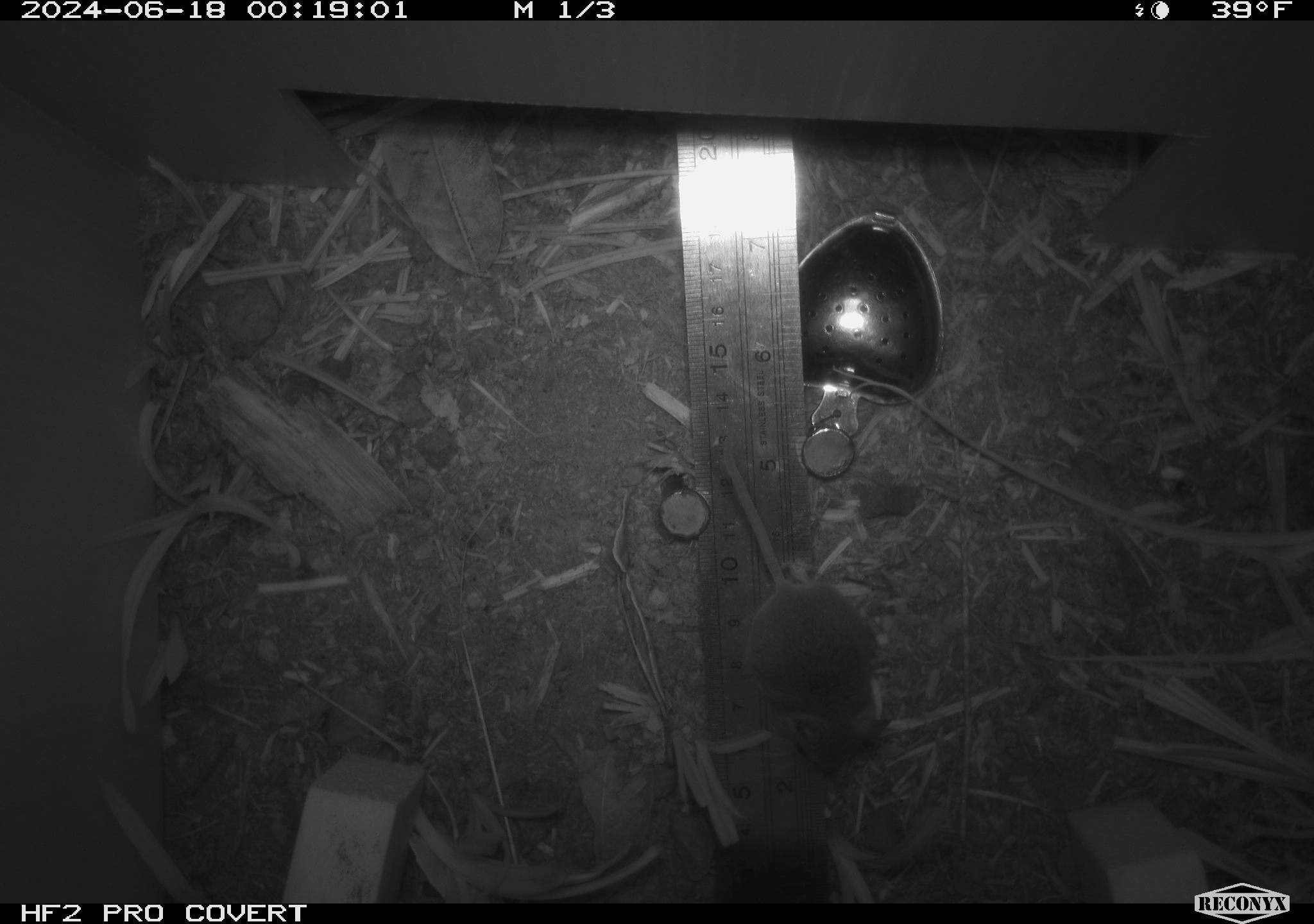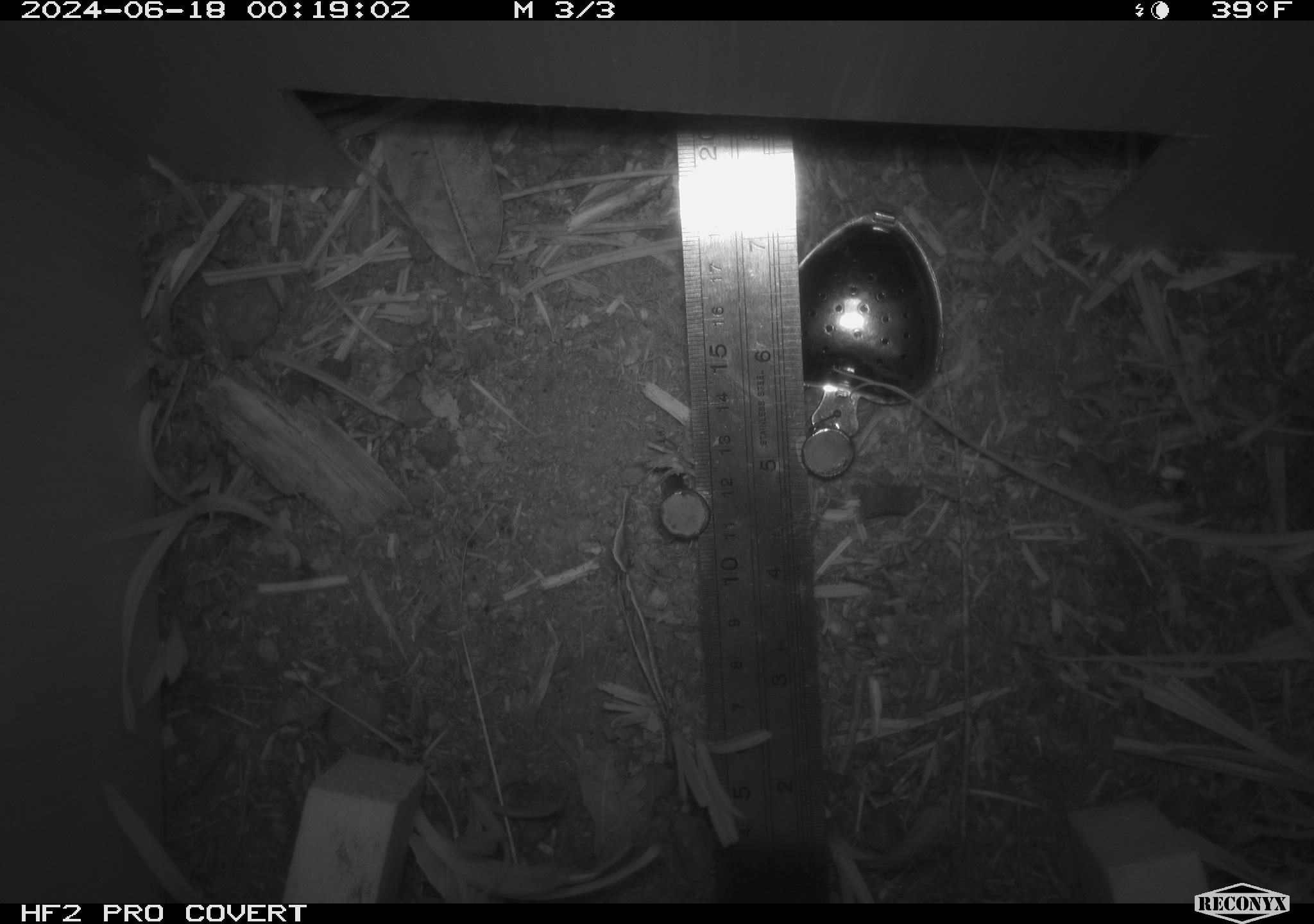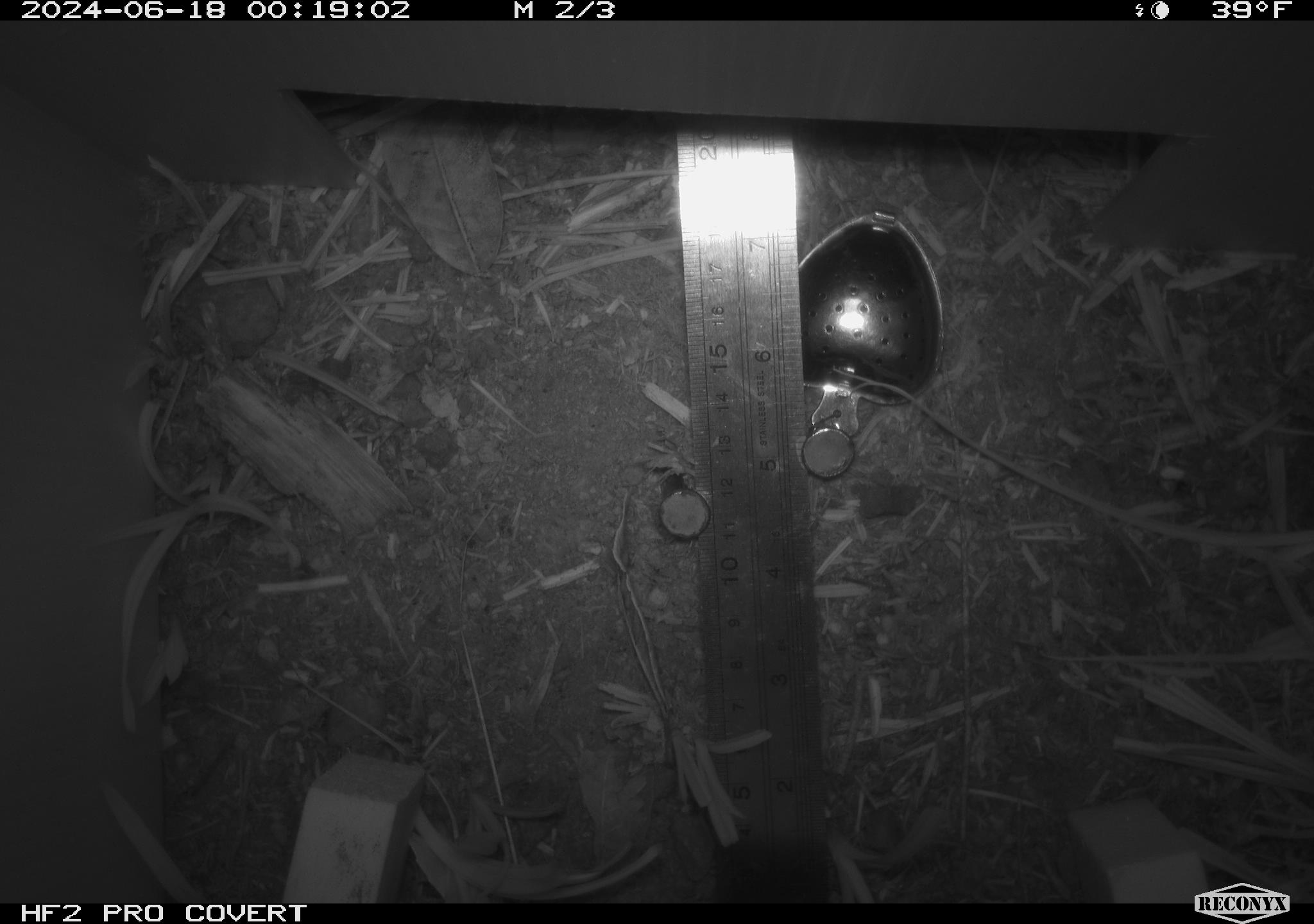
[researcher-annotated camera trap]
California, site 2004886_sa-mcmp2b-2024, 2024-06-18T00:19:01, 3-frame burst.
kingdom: Animalia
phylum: Chordata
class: Mammalia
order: Rodentia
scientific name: Rodentia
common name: mouse species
Mouse species (Rodentia).